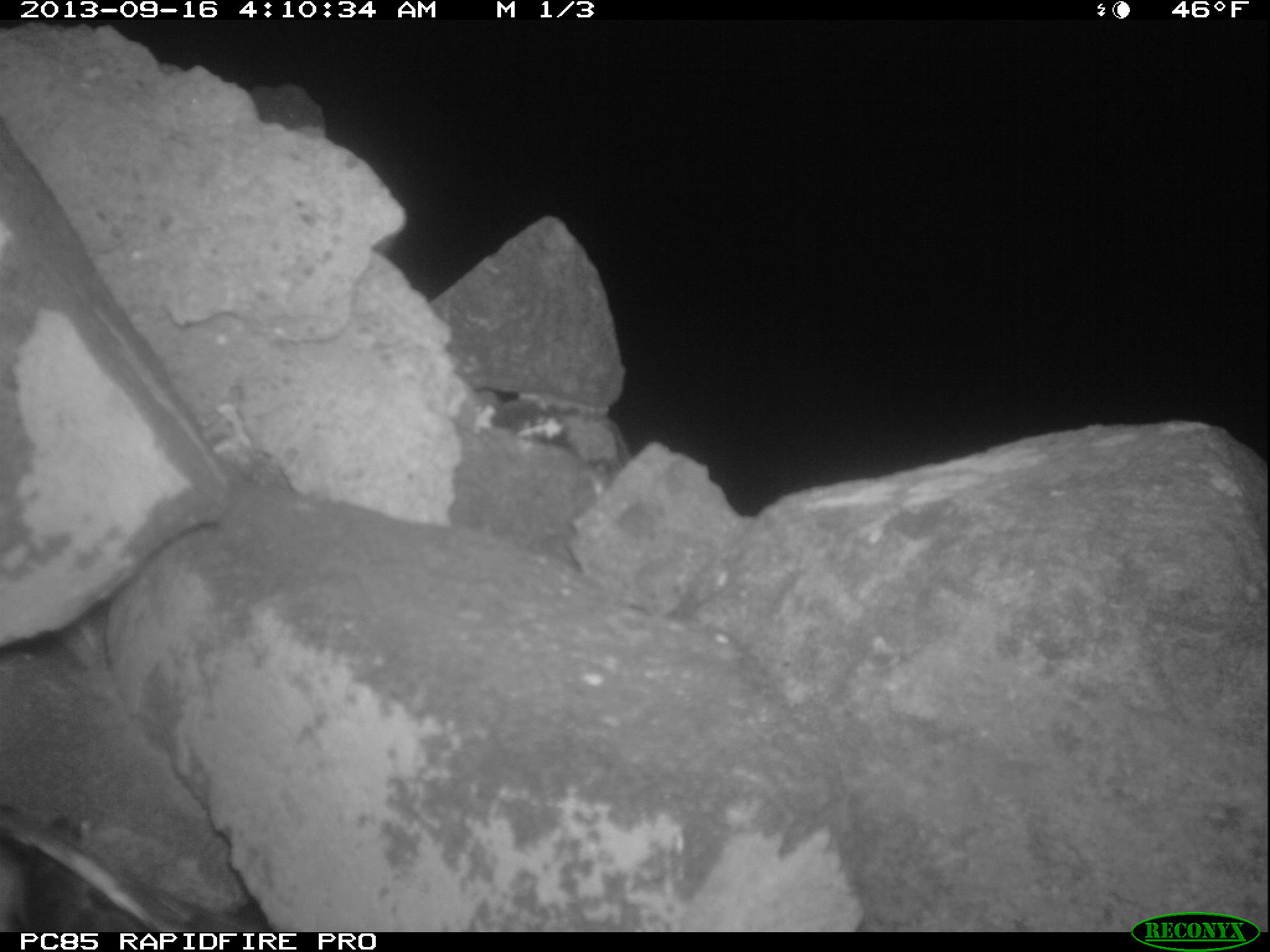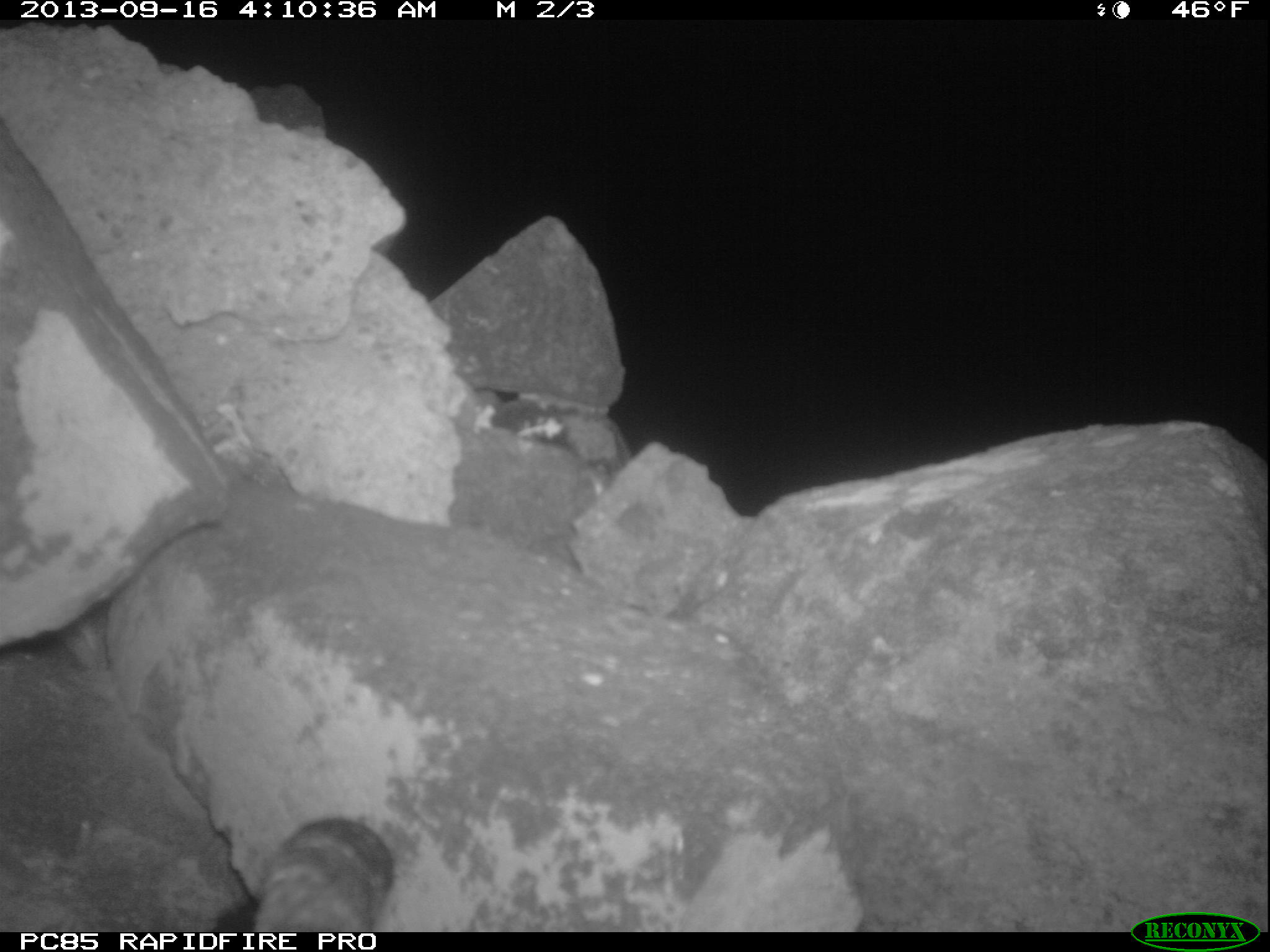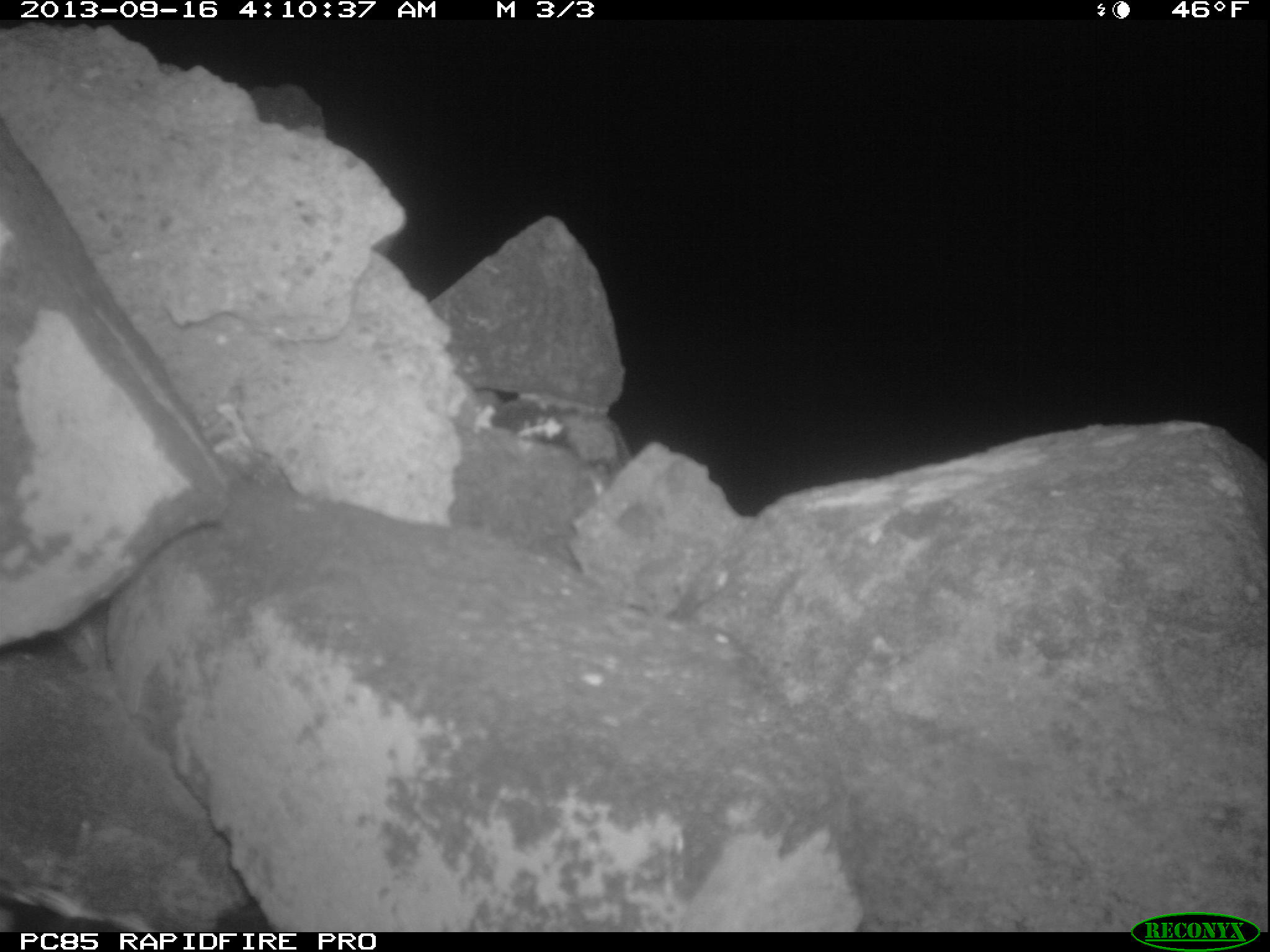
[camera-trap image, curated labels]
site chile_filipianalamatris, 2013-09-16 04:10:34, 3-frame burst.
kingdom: Animalia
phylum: Chordata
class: Aves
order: Procellariiformes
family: Procellariidae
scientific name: Procellariidae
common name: petrel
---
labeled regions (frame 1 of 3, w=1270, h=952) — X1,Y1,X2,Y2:
petrel: 0,666,259,939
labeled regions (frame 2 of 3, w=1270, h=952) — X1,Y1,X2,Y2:
petrel: 215,814,398,932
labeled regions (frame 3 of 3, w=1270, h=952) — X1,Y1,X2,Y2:
unknown: 3,884,131,930